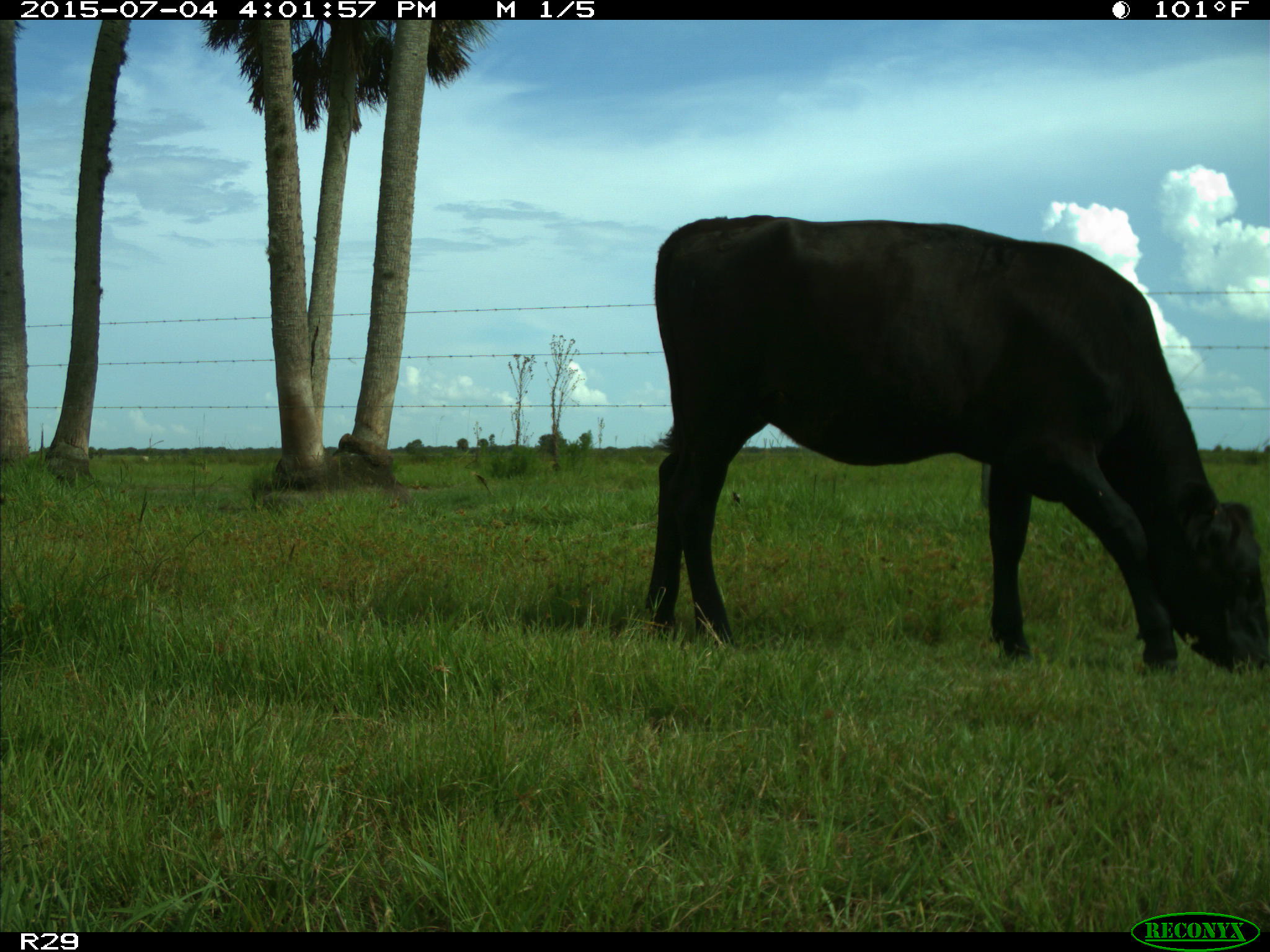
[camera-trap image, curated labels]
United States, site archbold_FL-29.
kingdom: Animalia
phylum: Chordata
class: Mammalia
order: Artiodactyla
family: Bovidae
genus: Bos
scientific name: Bos taurus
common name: domestic cow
Bos taurus (domestic cow).